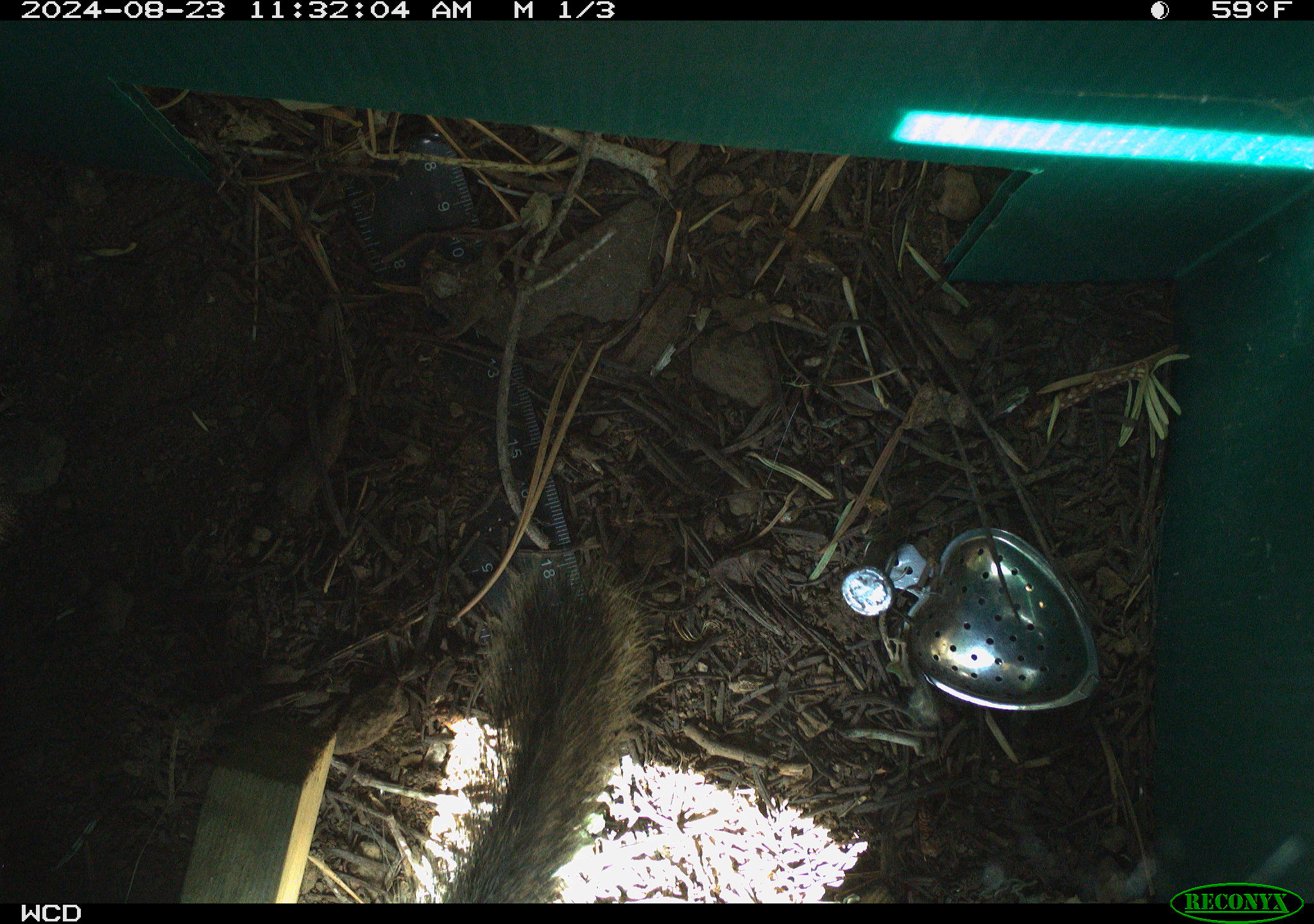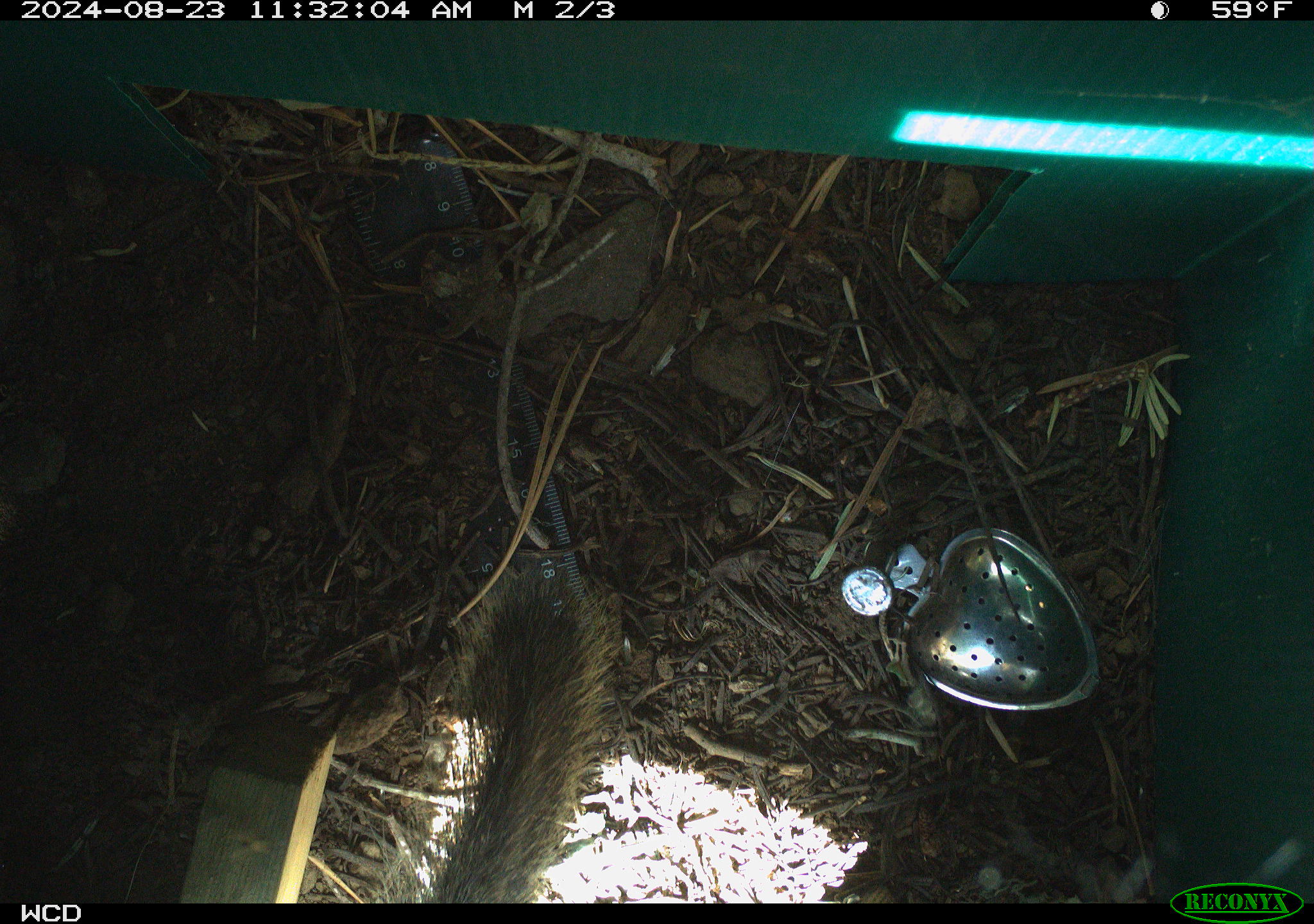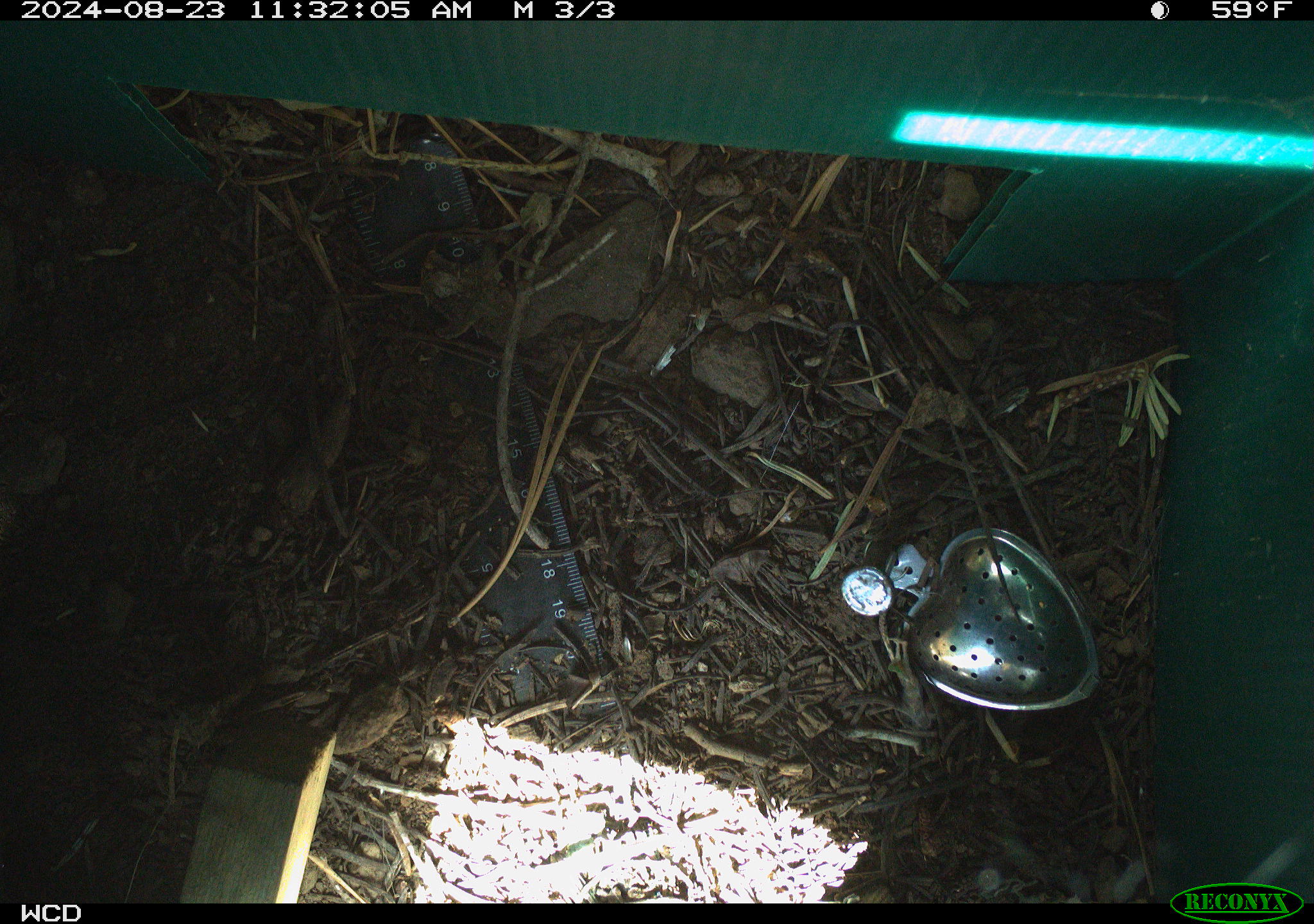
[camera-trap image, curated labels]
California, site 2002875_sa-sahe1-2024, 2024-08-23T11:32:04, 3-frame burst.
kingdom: Animalia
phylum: Chordata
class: Mammalia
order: Rodentia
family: Sciuridae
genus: Otospermophilus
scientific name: Otospermophilus beecheyi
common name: california ground squirrel